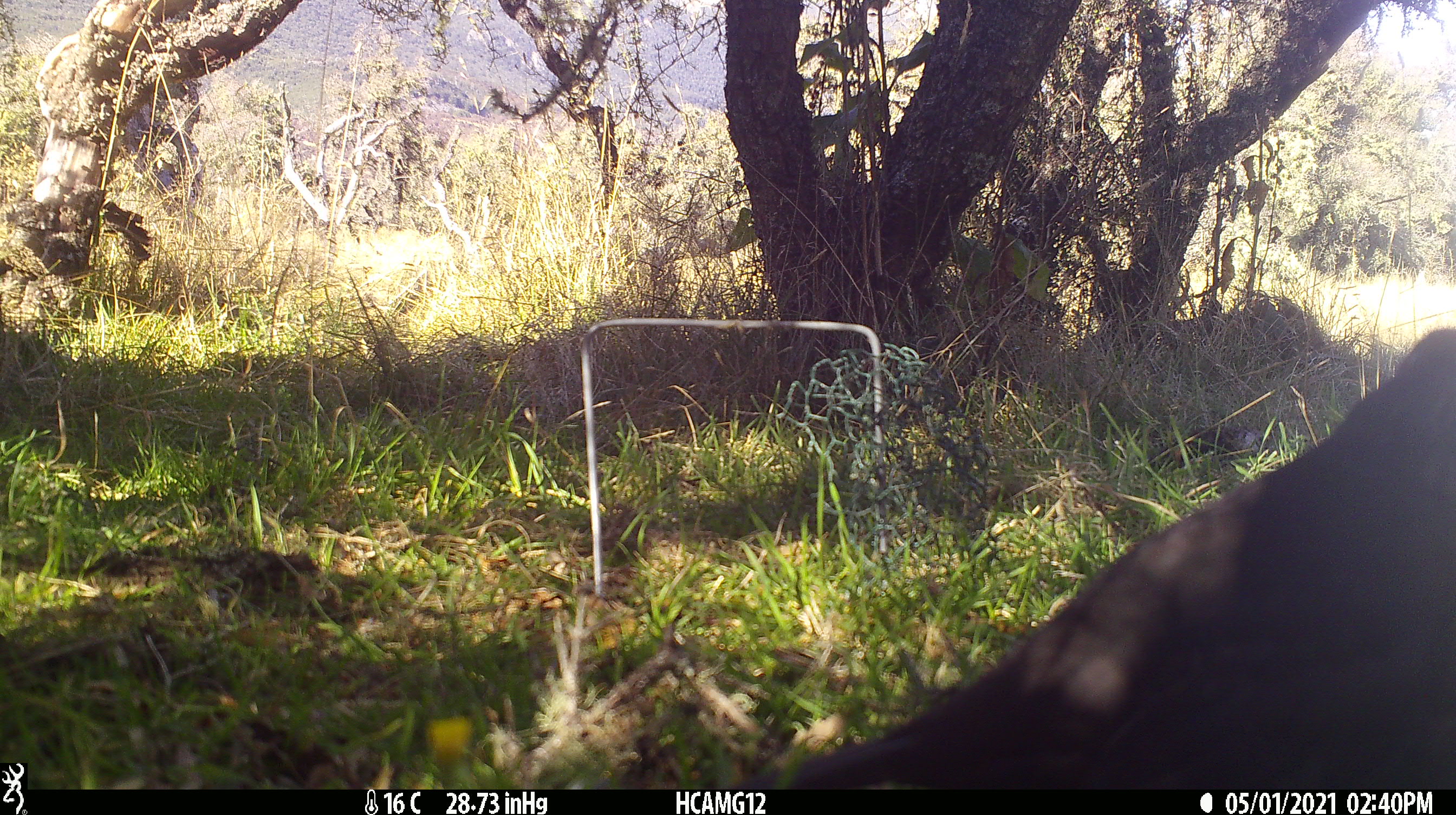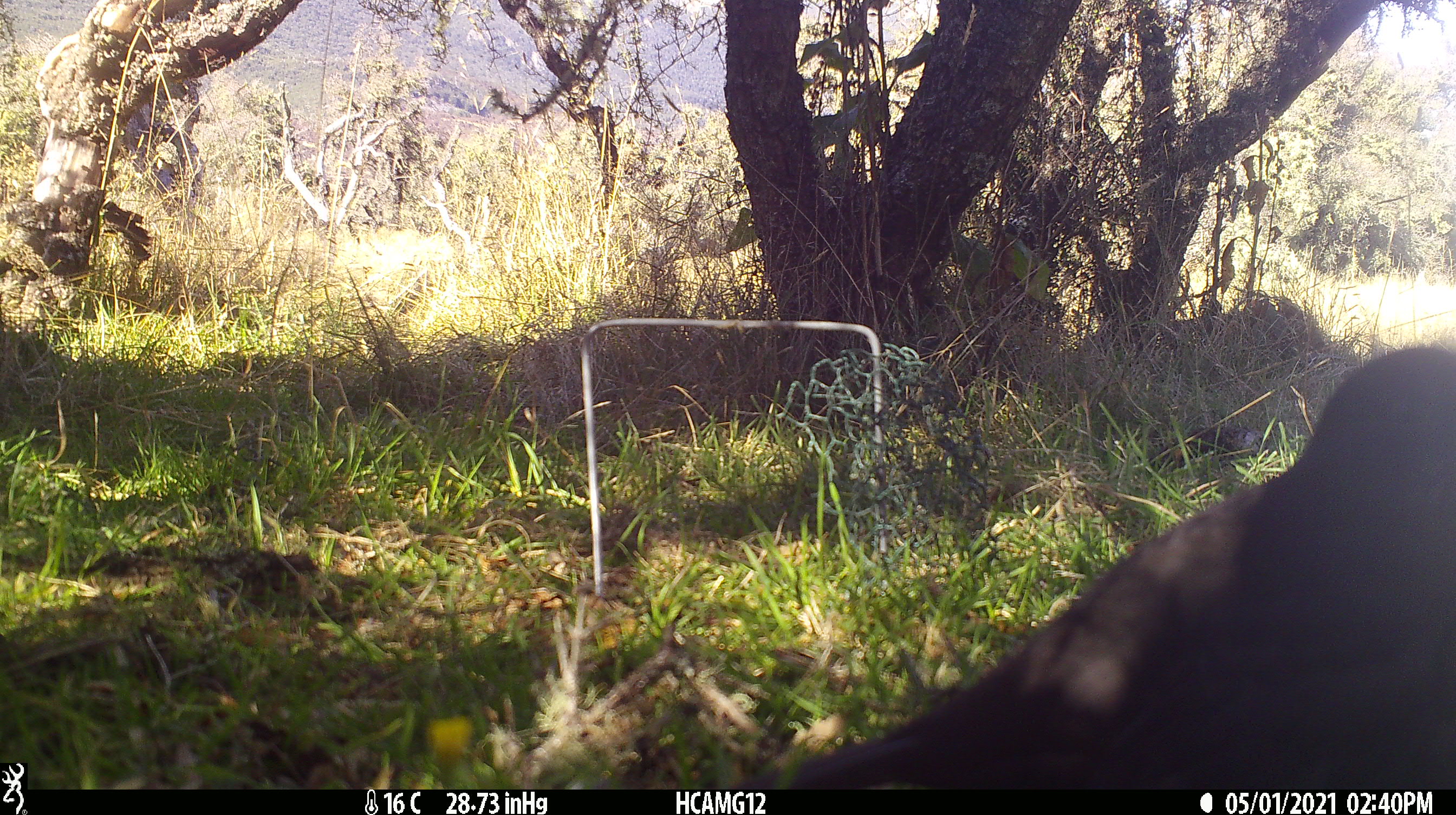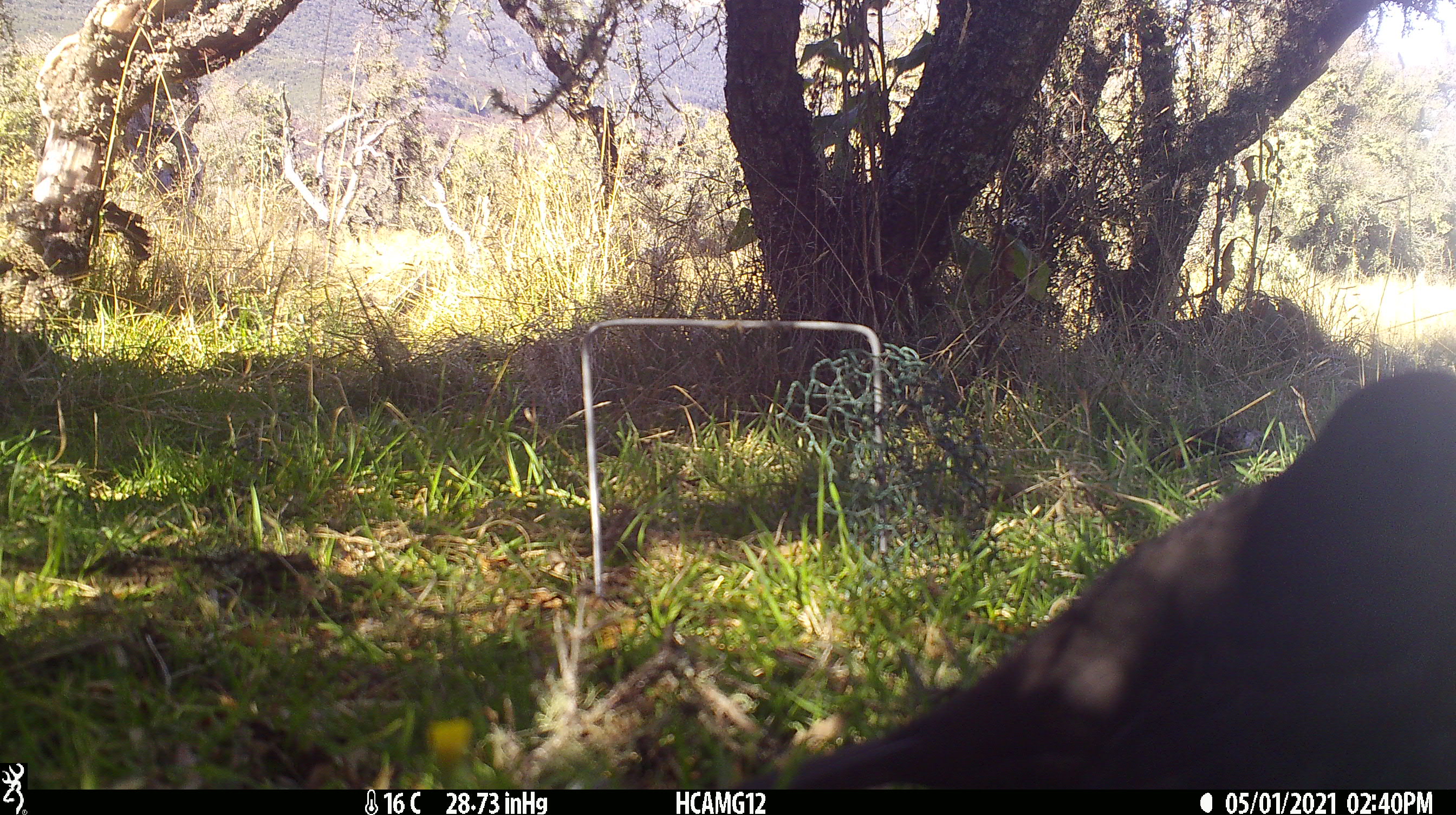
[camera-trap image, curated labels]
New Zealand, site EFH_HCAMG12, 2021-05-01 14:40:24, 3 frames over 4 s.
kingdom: Animalia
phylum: Chordata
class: Aves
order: Passeriformes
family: Turdidae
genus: Turdus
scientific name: Turdus merula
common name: eurasian blackbird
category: blackbird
Blackbird (eurasian blackbird) (Turdus merula).